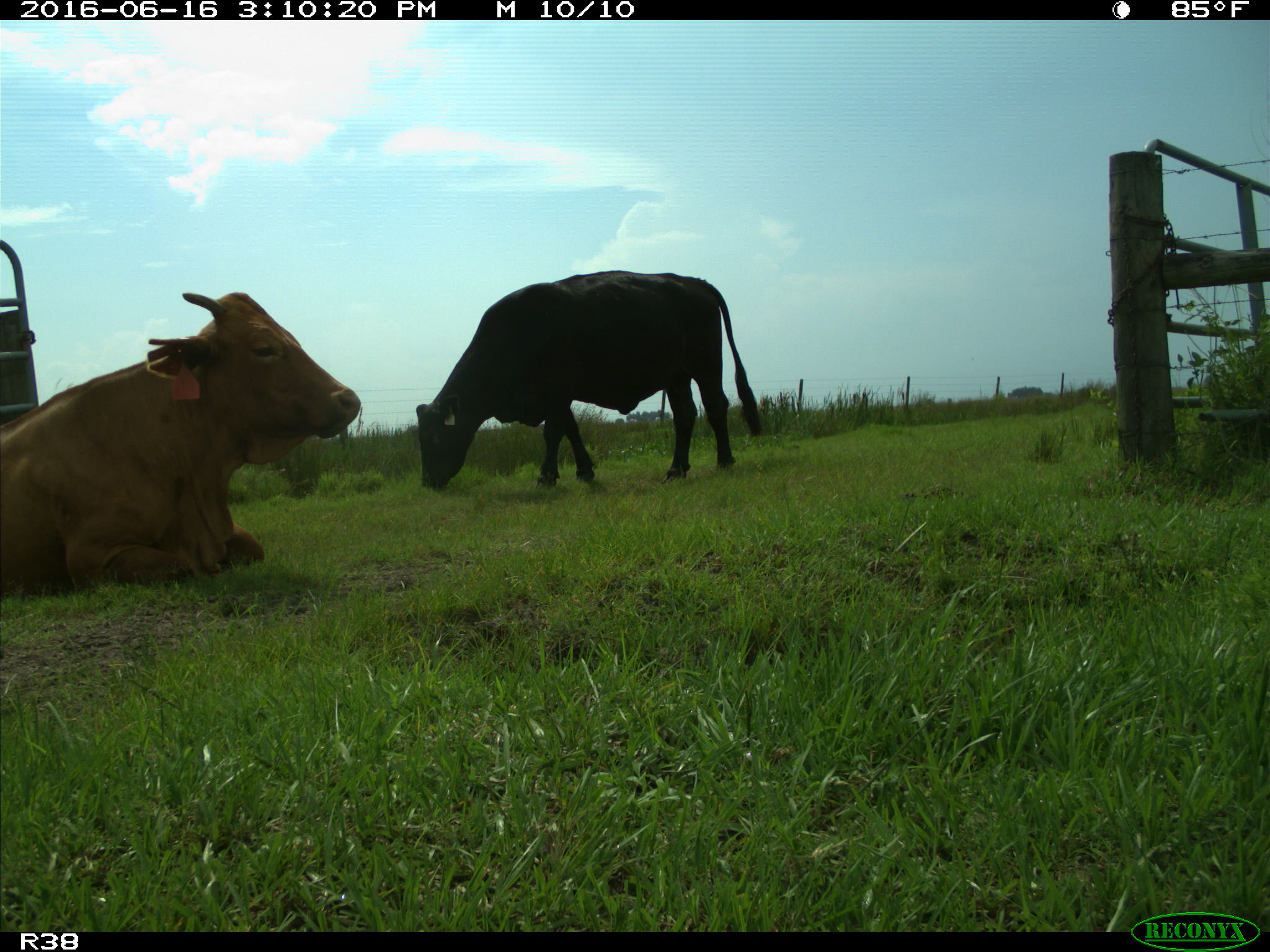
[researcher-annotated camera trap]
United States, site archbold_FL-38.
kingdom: Animalia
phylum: Chordata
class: Mammalia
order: Artiodactyla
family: Bovidae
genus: Bos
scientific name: Bos taurus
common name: domestic cow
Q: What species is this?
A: Bos taurus (domestic cow).